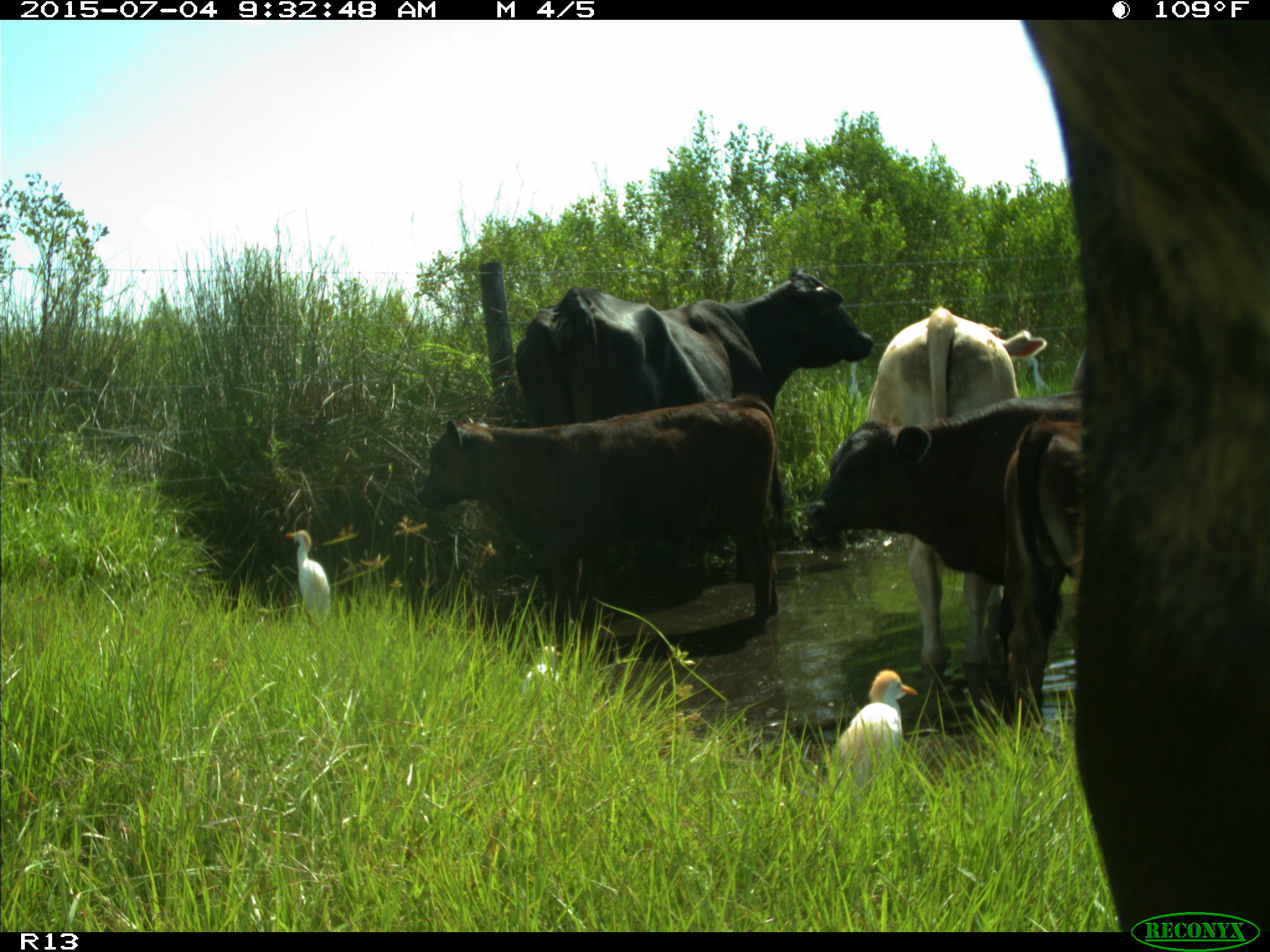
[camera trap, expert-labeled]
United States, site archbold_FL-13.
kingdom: Animalia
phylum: Chordata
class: Mammalia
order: Artiodactyla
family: Bovidae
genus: Bos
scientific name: Bos taurus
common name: domestic cow